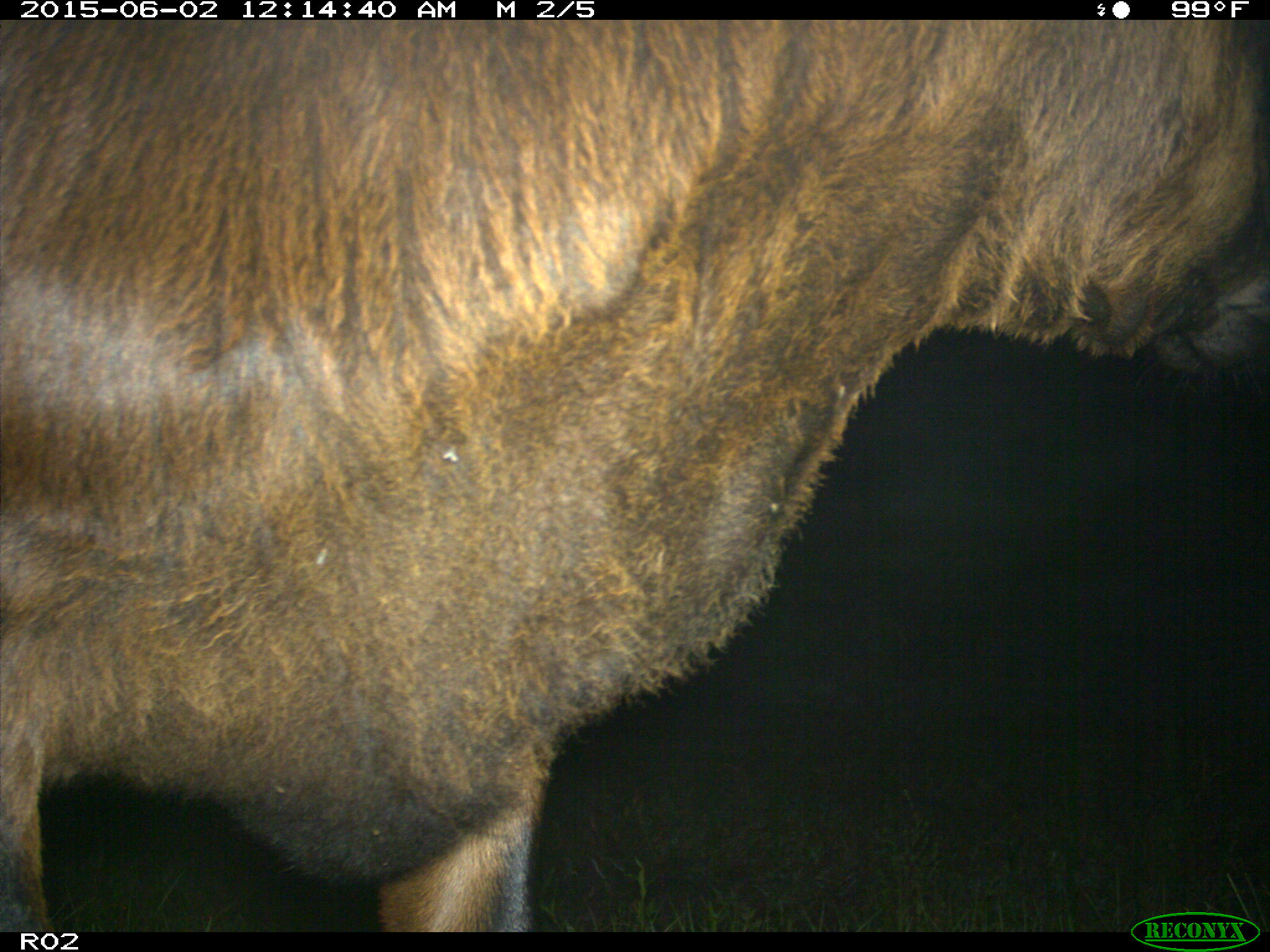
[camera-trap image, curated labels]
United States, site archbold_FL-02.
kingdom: Animalia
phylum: Chordata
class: Mammalia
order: Artiodactyla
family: Bovidae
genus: Bos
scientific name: Bos taurus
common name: domestic cow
Bos taurus (domestic cow).